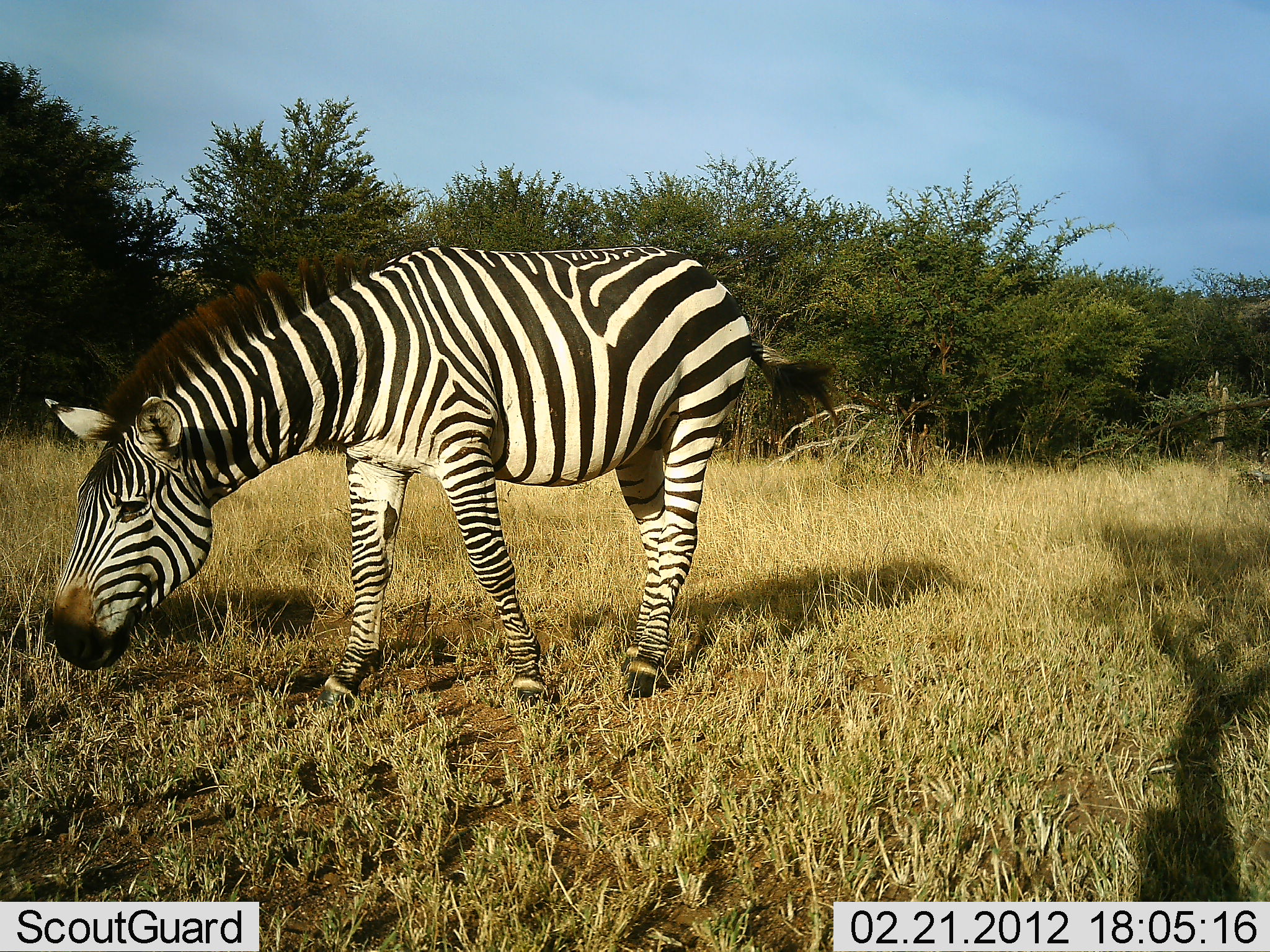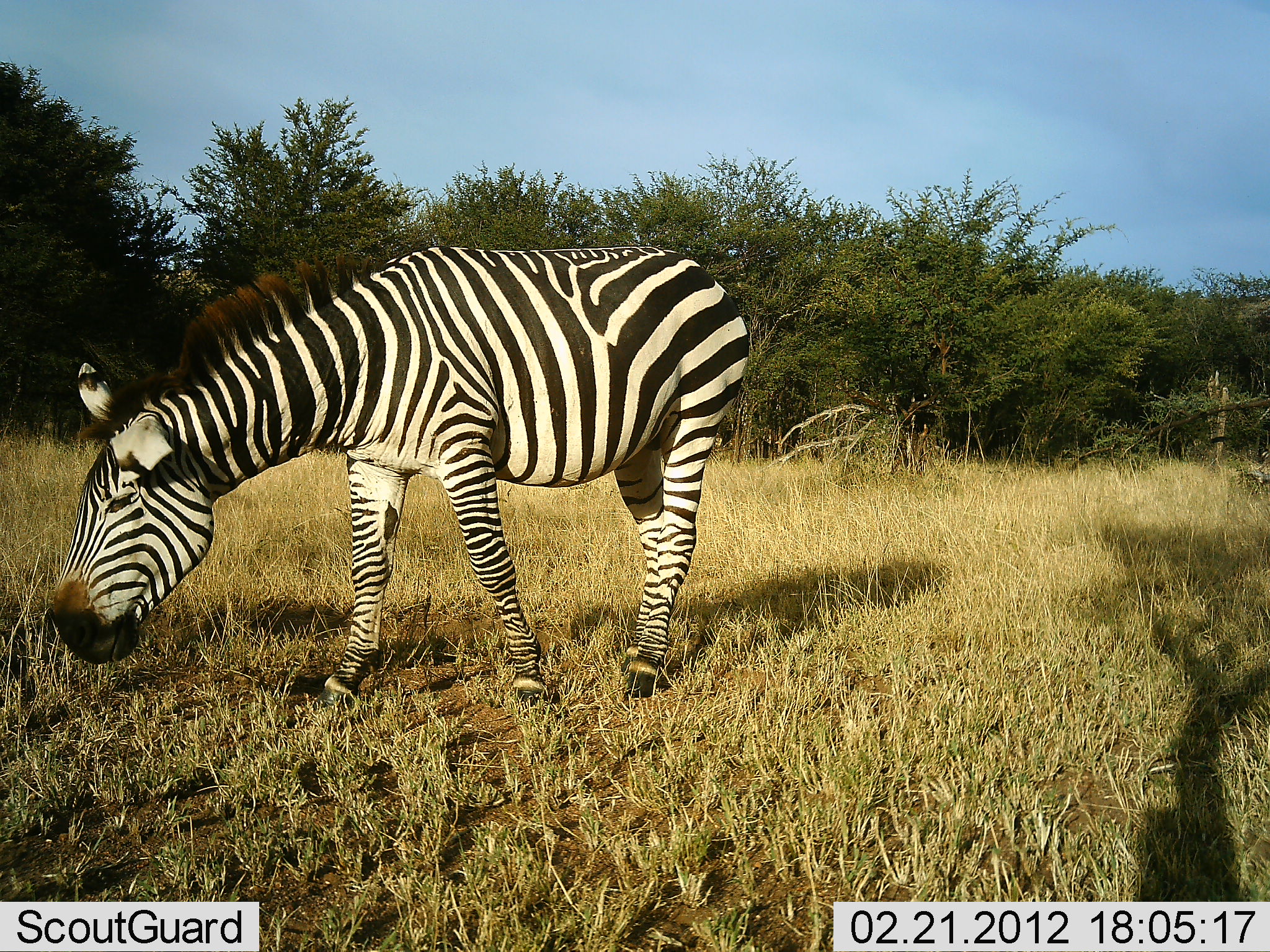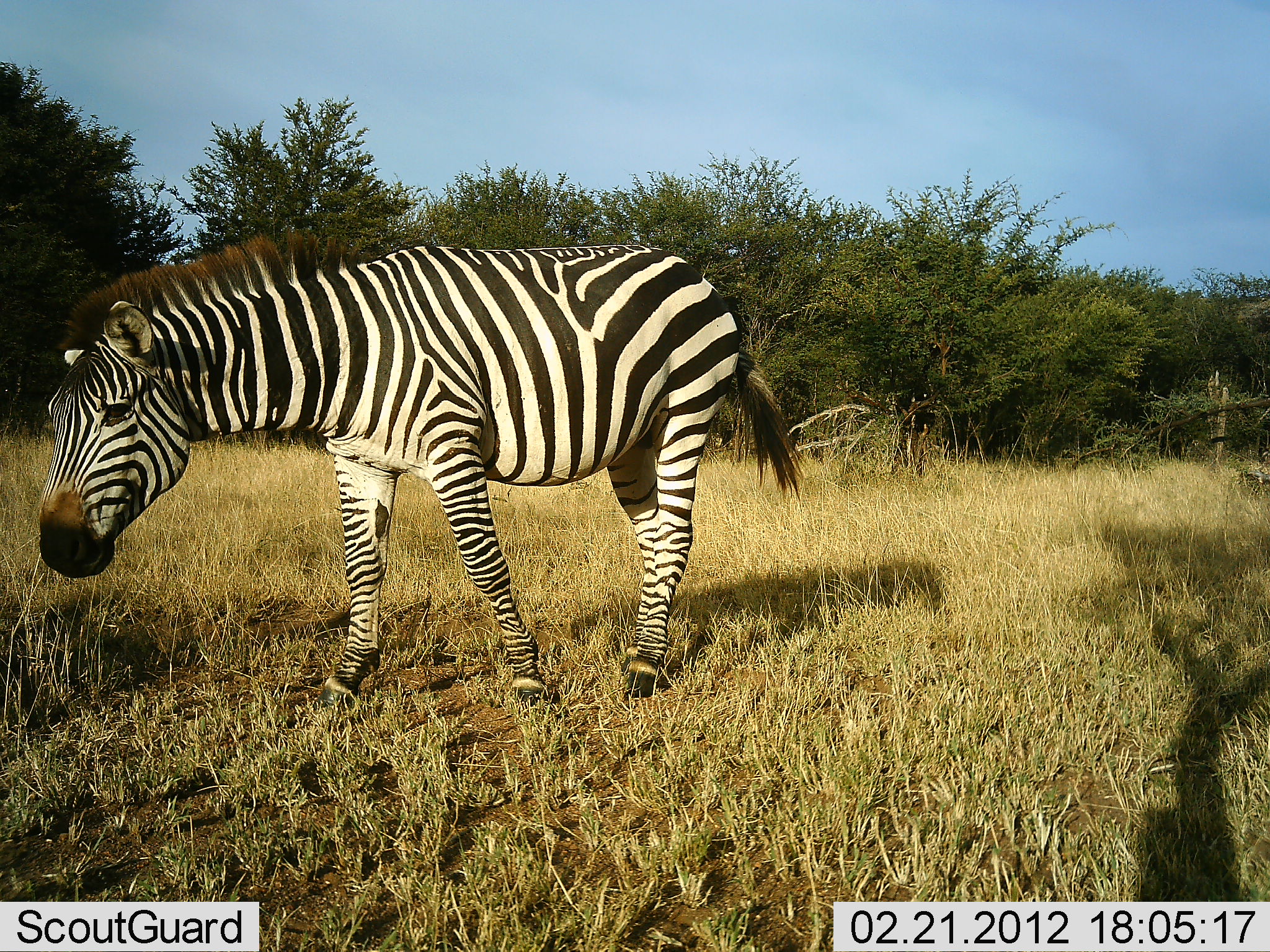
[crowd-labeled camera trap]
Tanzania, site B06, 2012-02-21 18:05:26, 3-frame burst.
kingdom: Animalia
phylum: Chordata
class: Mammalia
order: Perissodactyla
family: Equidae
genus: Equus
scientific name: Equus quagga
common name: plains zebra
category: zebra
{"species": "zebra (plains zebra) (Equus quagga)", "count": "1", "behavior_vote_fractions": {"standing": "45%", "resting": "0%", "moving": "9%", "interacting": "0%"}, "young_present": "0%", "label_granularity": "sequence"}